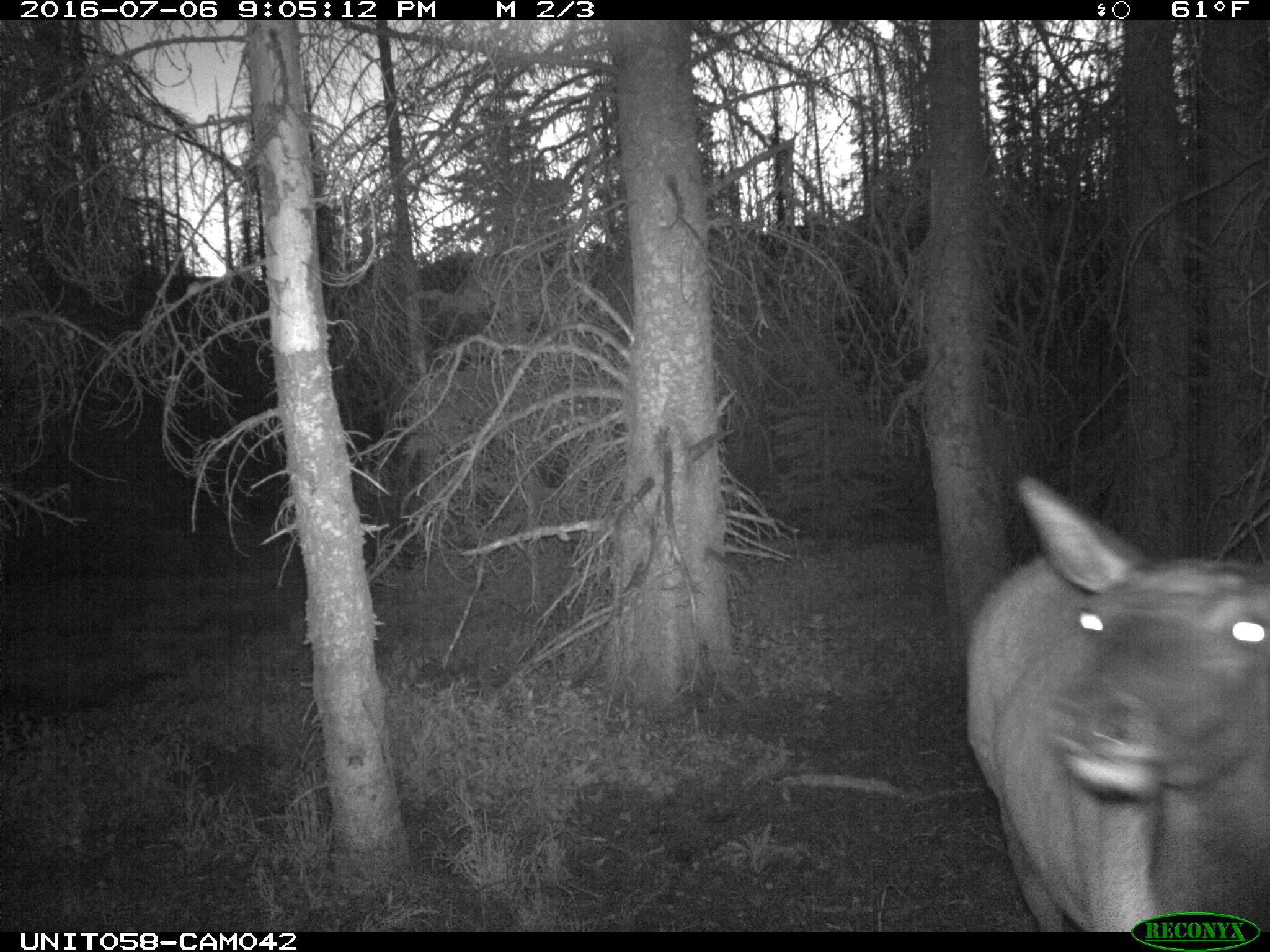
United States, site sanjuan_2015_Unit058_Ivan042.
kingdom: Animalia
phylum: Chordata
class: Mammalia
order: Artiodactyla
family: Cervidae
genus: Cervus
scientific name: Cervus elaphus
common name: red deer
Cervus elaphus (red deer).